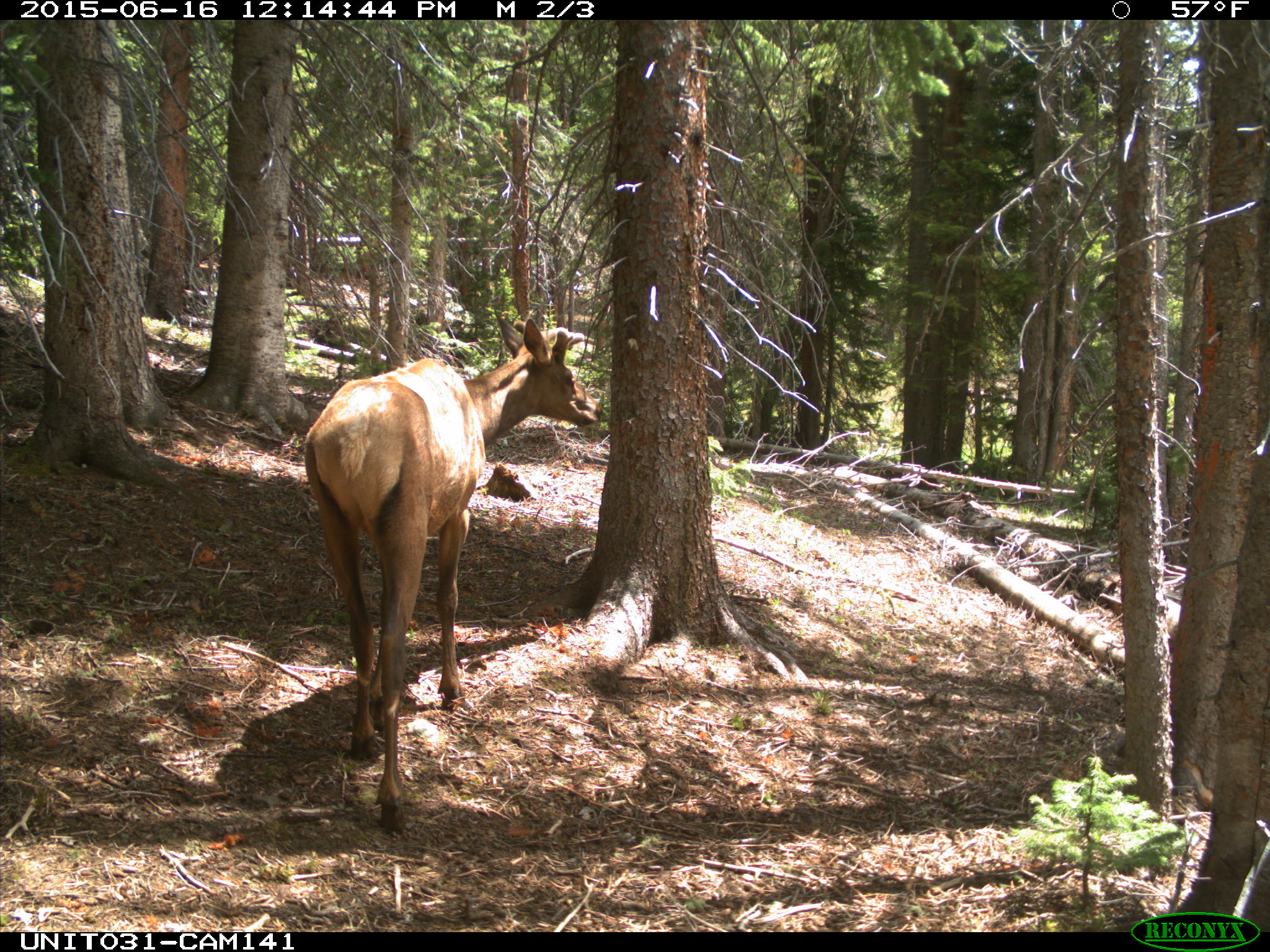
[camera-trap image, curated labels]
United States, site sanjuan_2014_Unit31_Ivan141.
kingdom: Animalia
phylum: Chordata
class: Mammalia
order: Artiodactyla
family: Cervidae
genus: Cervus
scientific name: Cervus elaphus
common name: red deer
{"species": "Cervus elaphus (red deer)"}